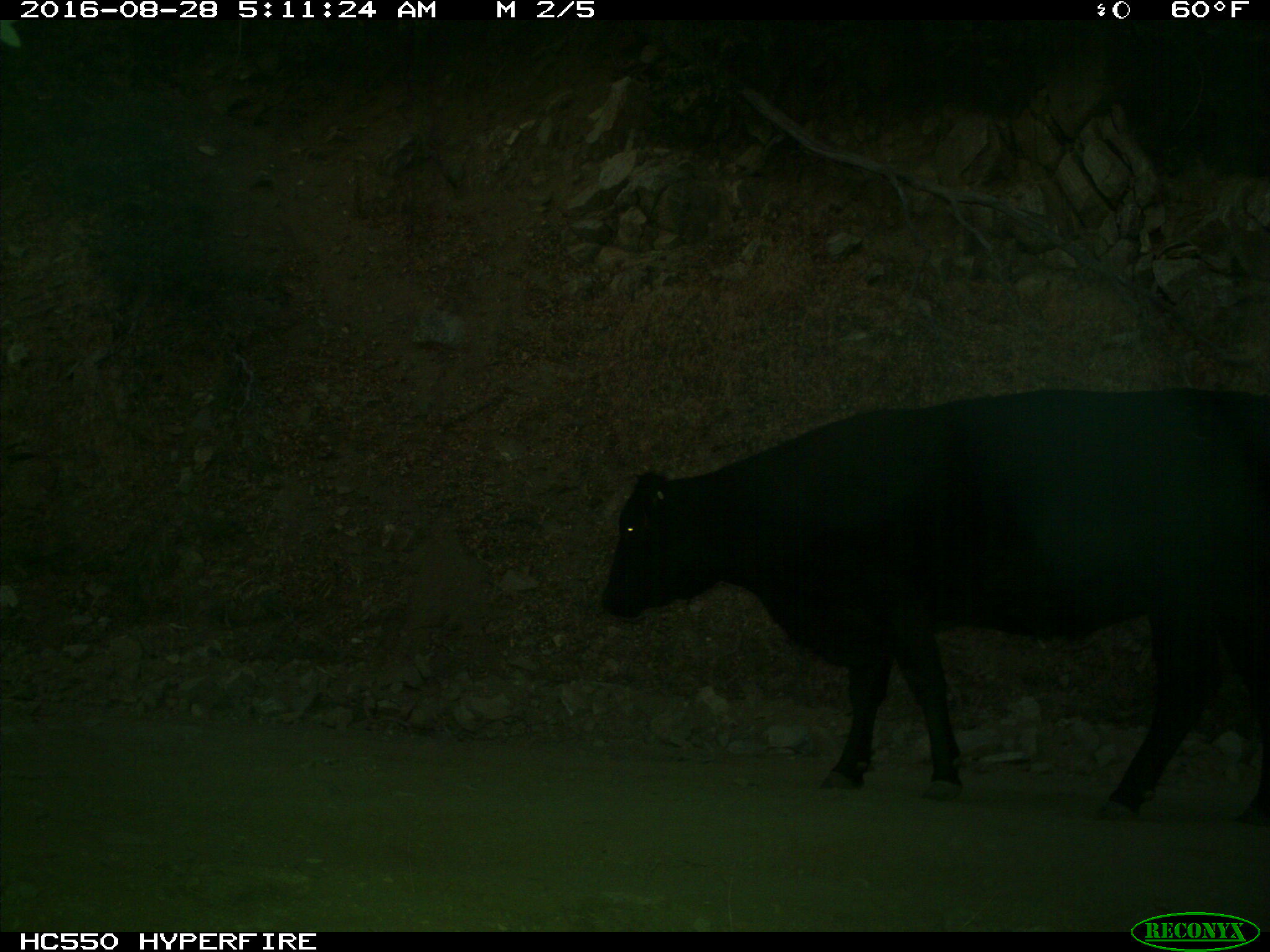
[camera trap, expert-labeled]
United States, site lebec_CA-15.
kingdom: Animalia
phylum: Chordata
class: Mammalia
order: Artiodactyla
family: Bovidae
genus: Bos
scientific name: Bos taurus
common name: domestic cow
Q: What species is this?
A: Bos taurus (domestic cow).